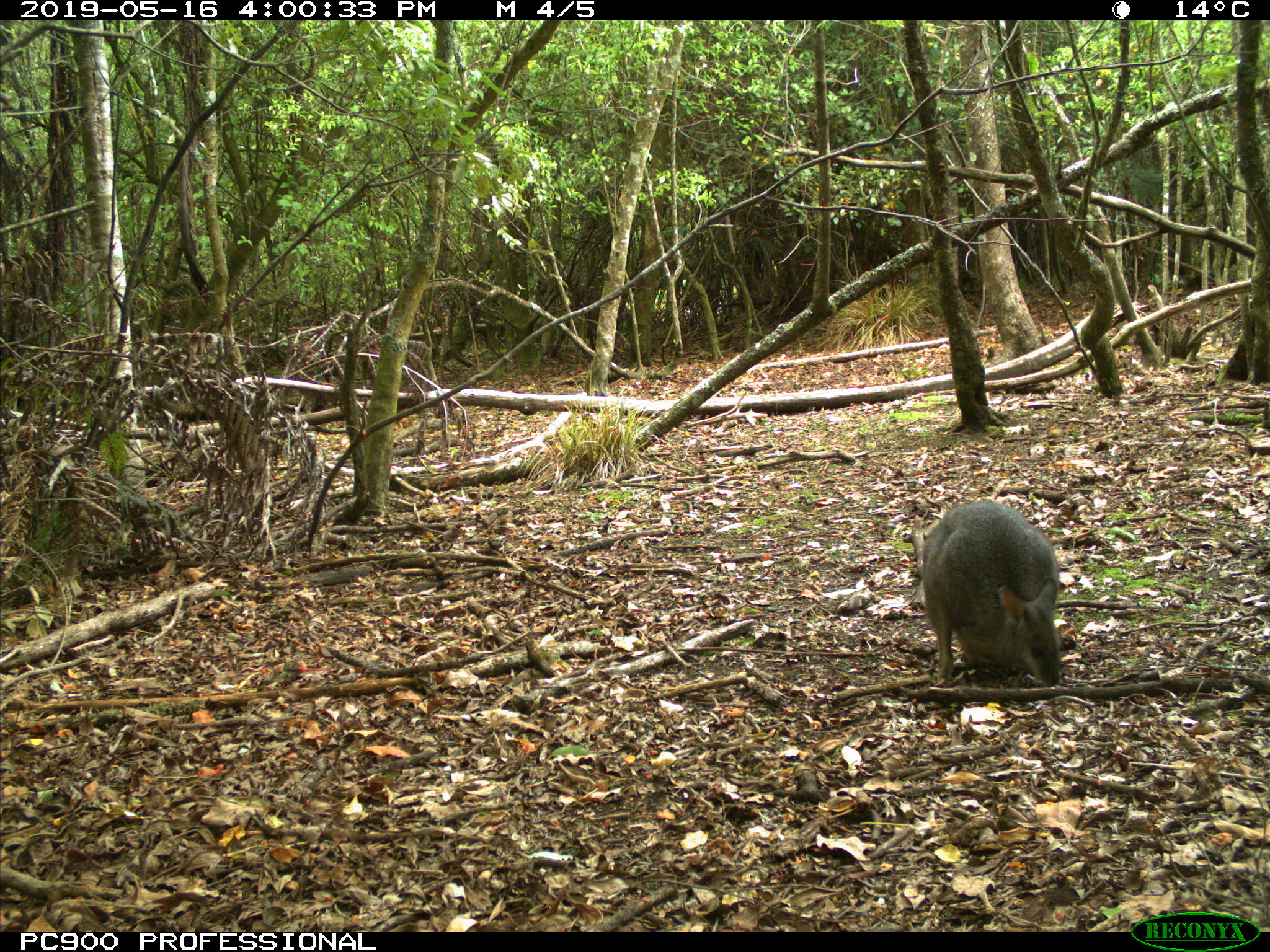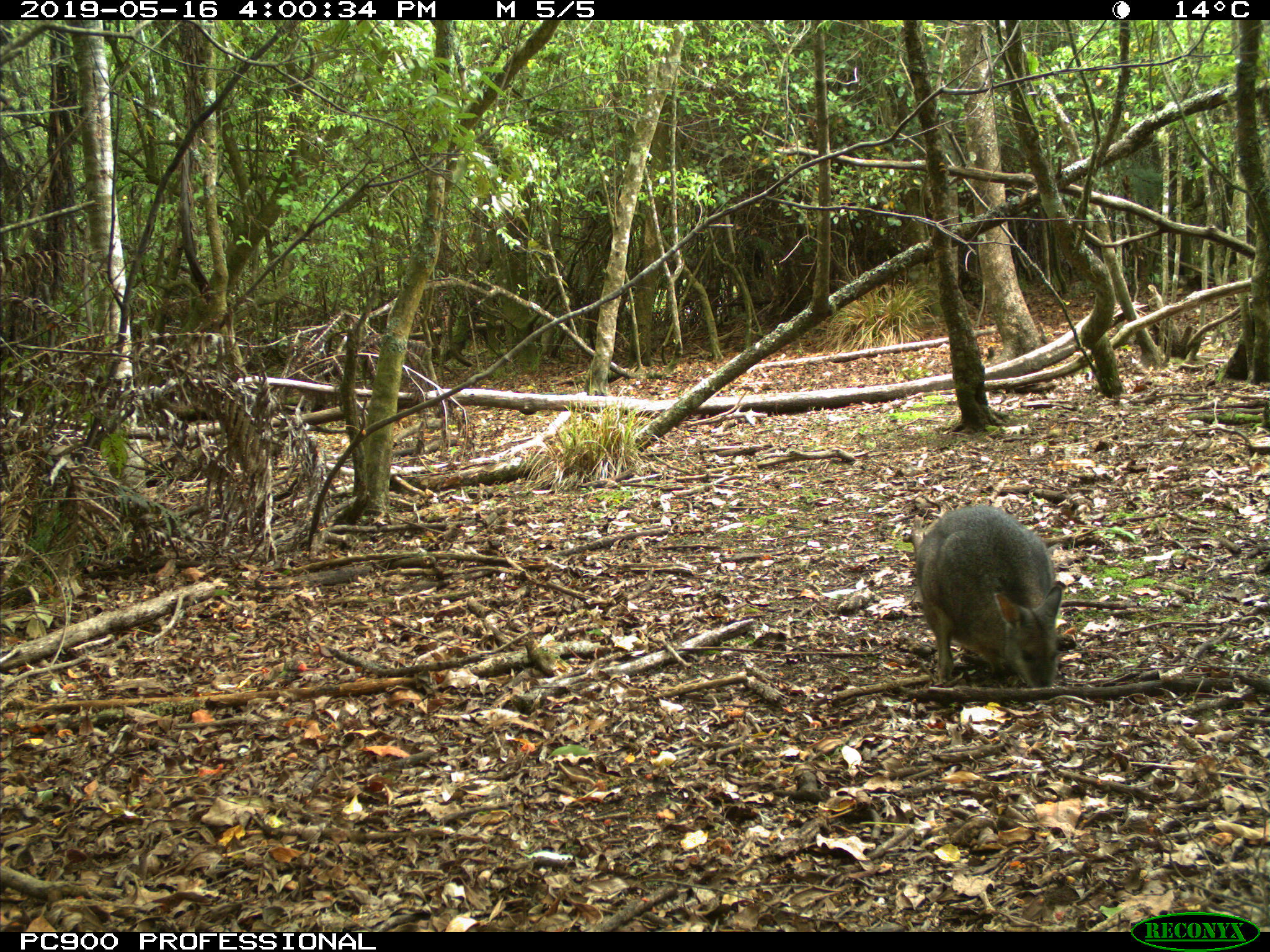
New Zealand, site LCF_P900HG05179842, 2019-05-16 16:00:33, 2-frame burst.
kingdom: Animalia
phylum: Chordata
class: Mammalia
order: Diprotodontia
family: Macropodidae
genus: Notamacropus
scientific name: Notamacropus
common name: wallaby